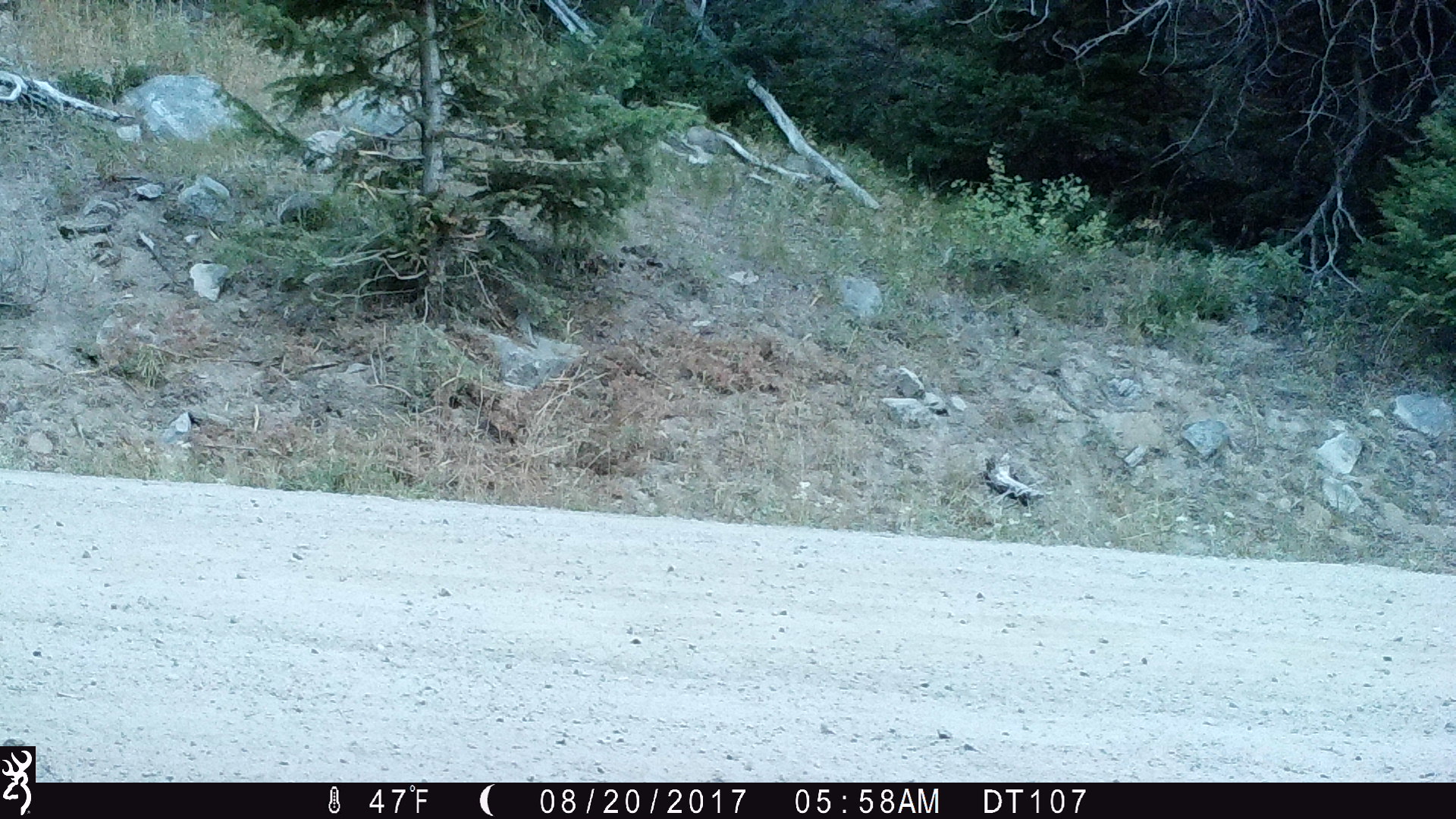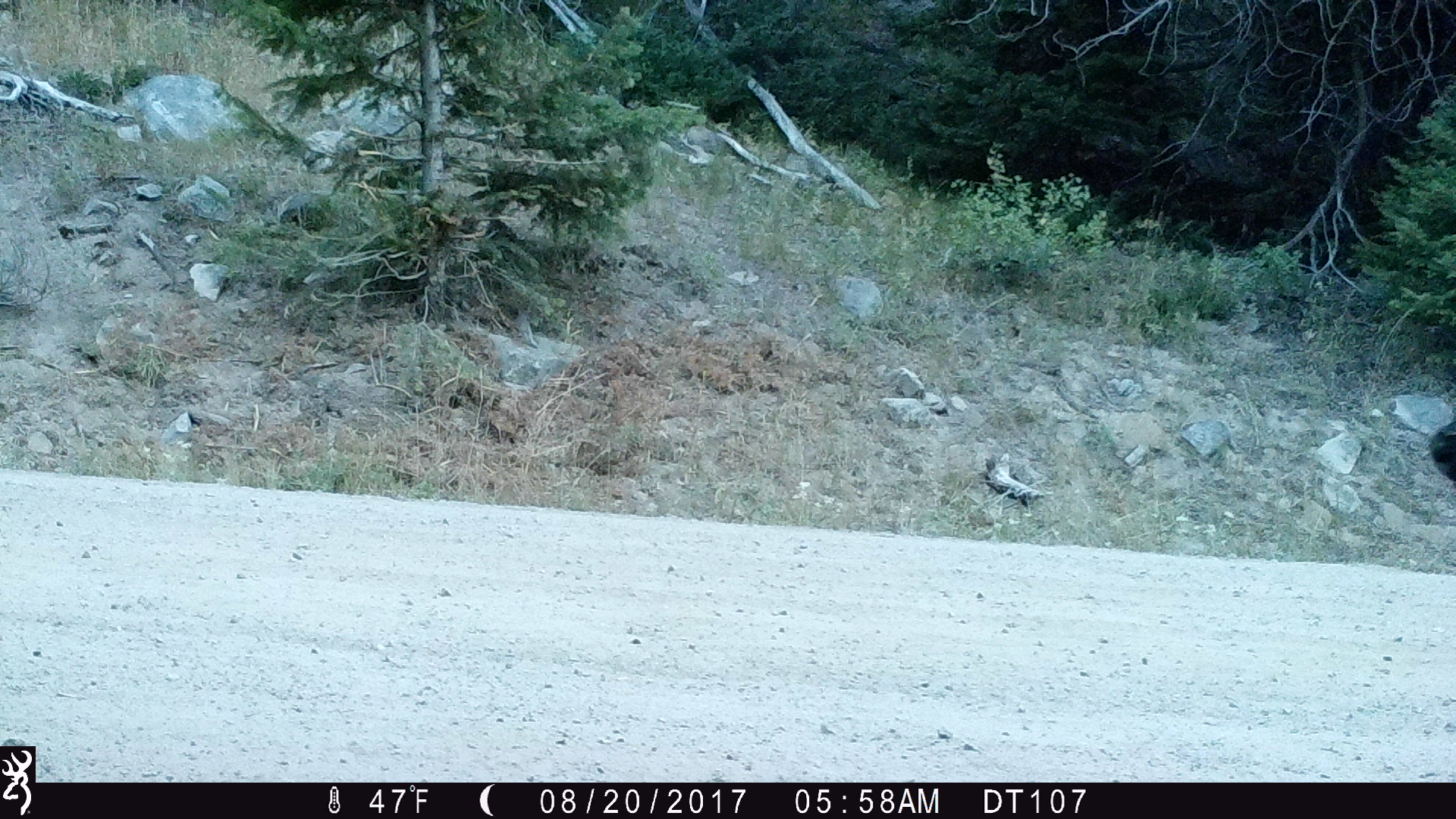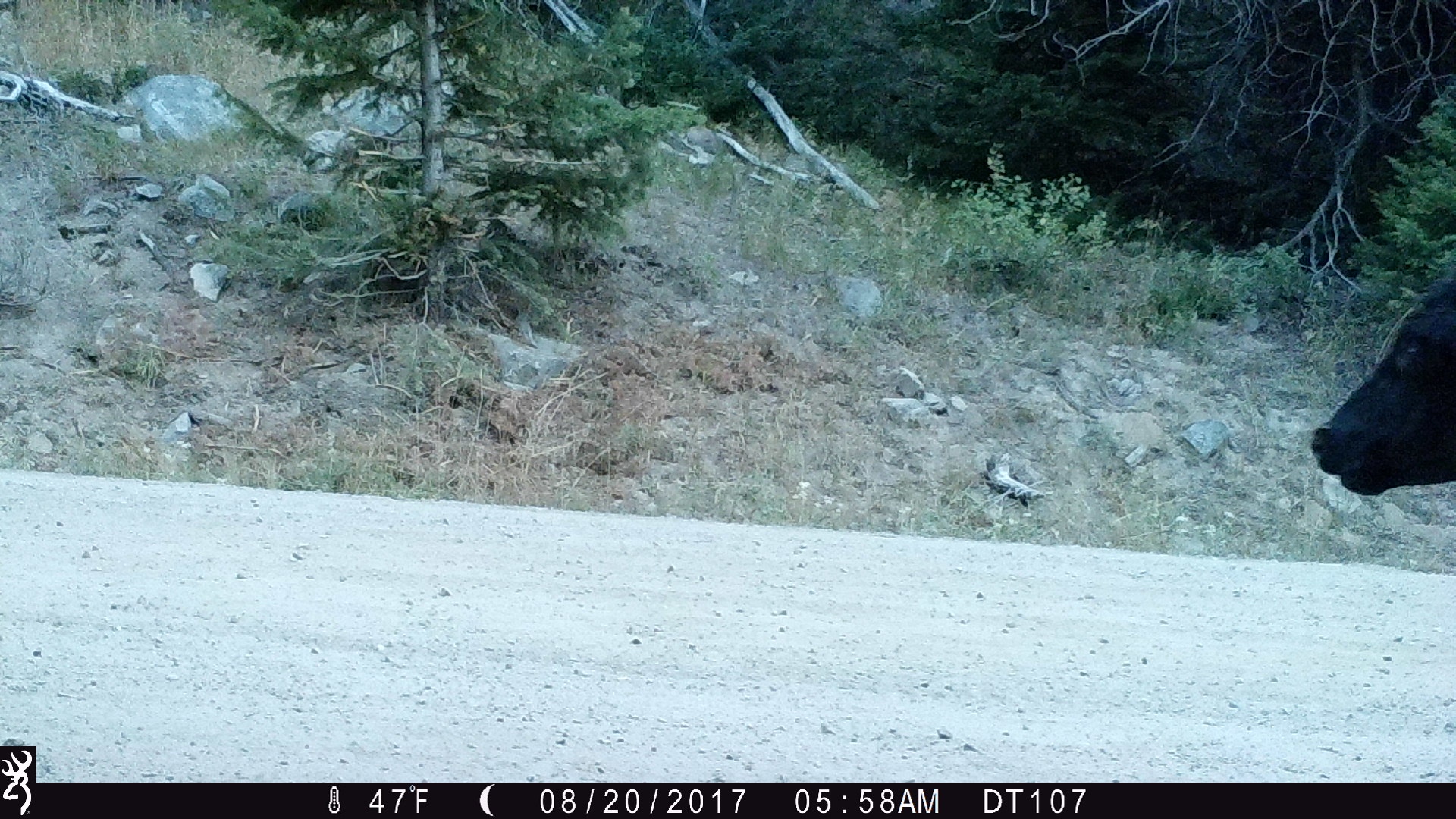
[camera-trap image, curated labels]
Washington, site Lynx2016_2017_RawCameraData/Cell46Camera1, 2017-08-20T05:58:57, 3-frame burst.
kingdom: Animalia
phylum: Chordata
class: Mammalia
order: Artiodactyla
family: Bovidae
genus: Bos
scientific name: Bos taurus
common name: domestic cattle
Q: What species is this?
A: Domestic cattle (Bos taurus).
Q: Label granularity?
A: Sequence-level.